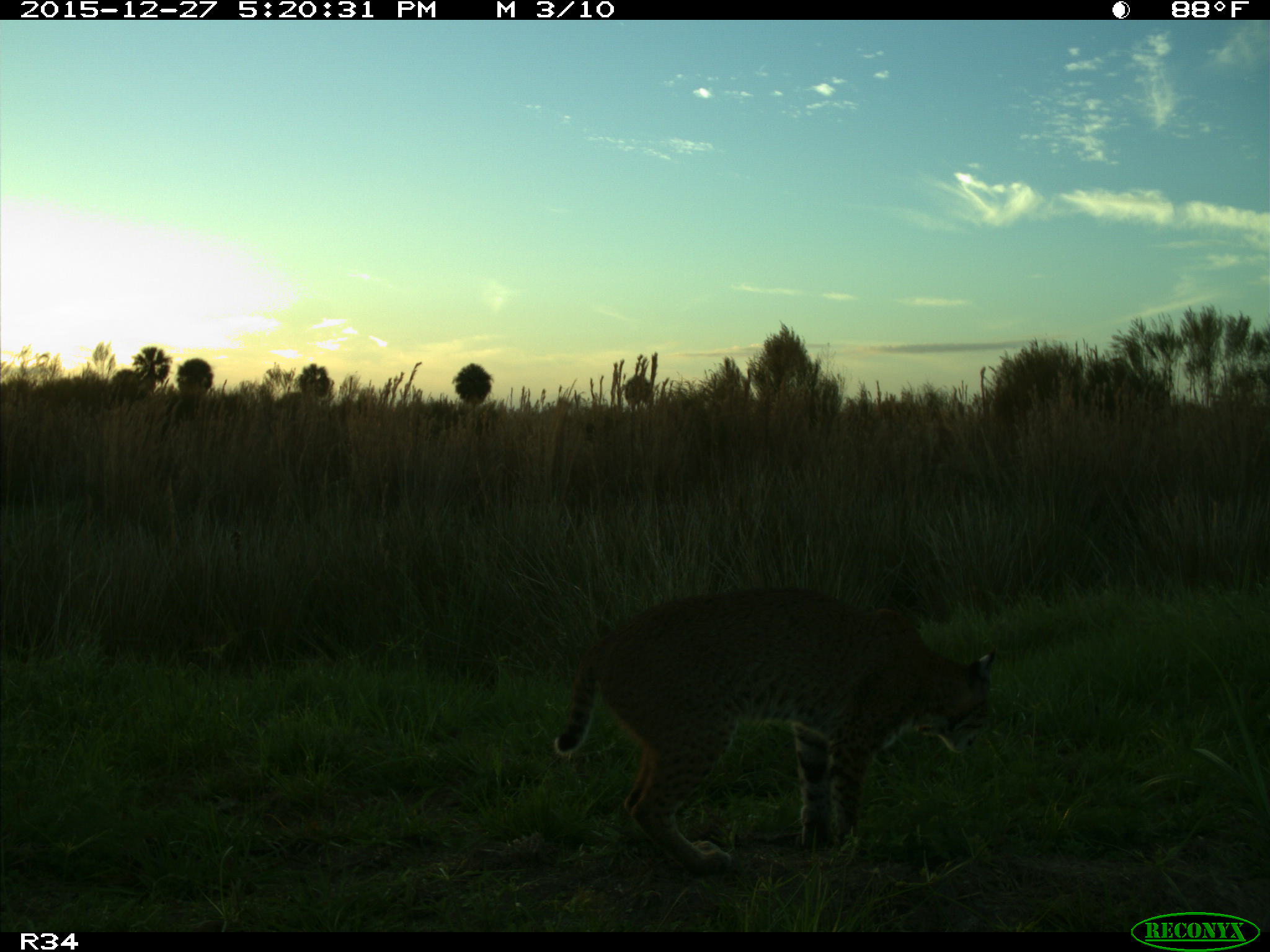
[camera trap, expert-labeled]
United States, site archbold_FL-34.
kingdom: Animalia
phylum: Chordata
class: Mammalia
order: Carnivora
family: Felidae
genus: Lynx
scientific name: Lynx rufus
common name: bobcat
Lynx rufus (bobcat).